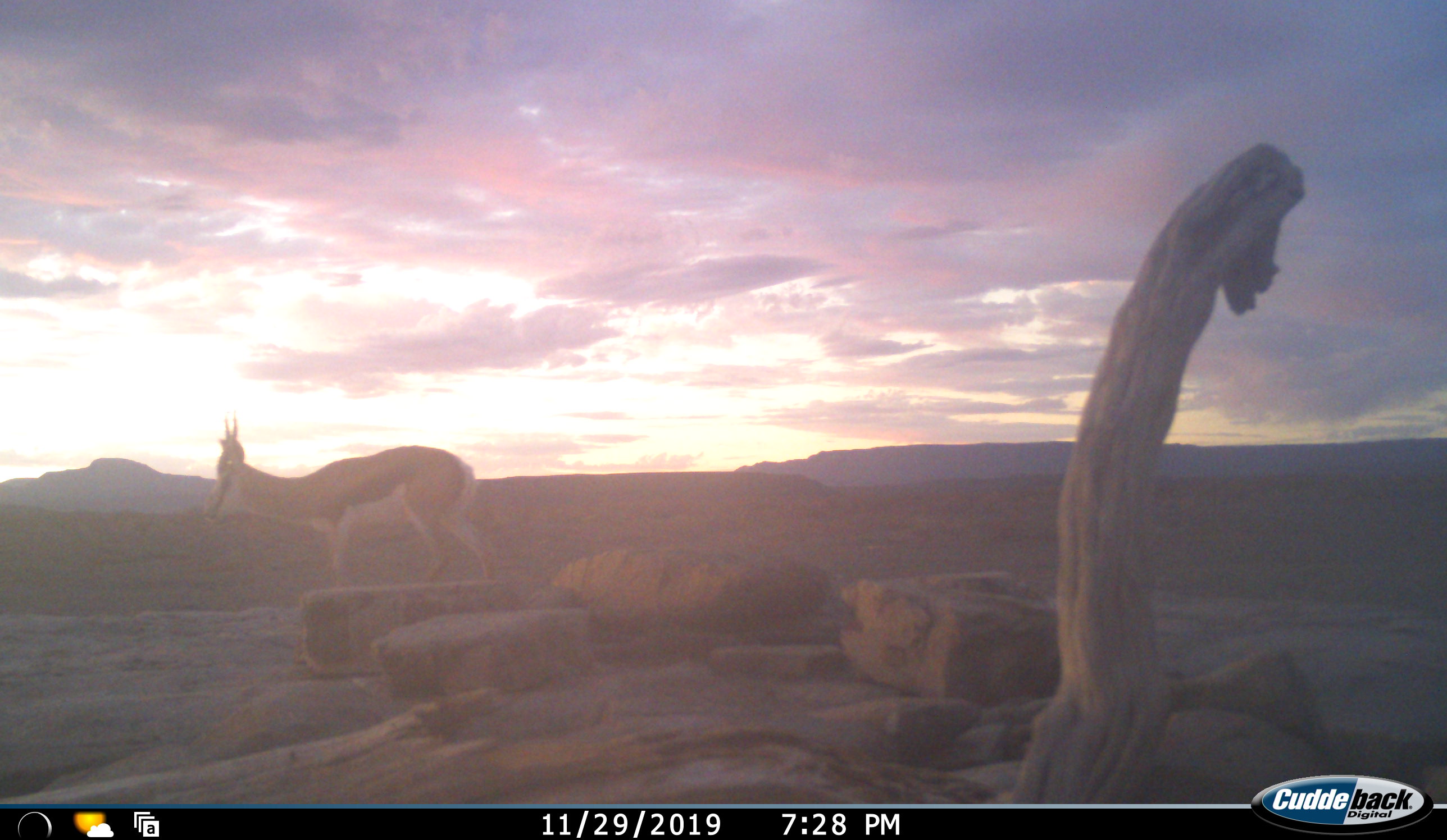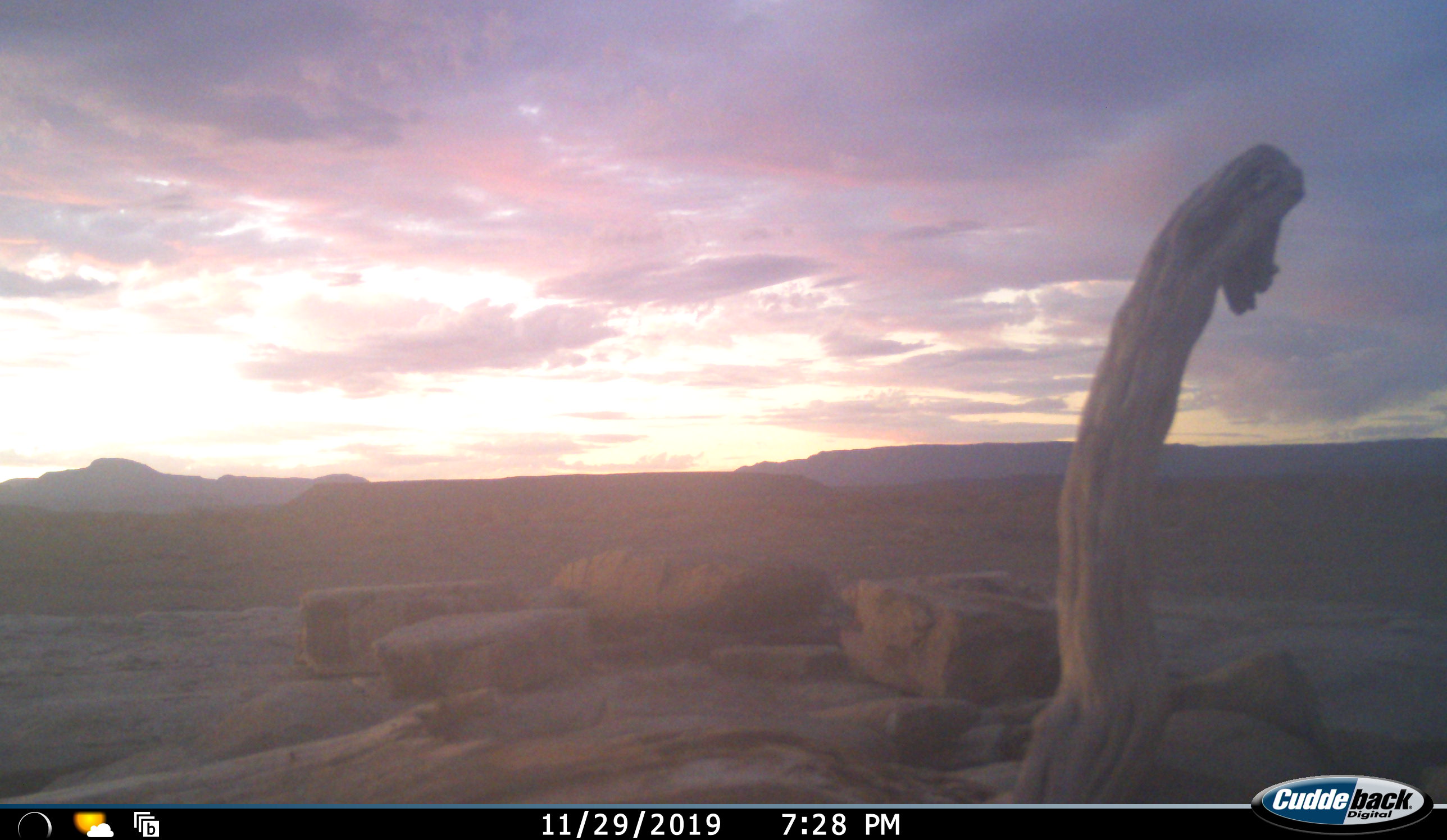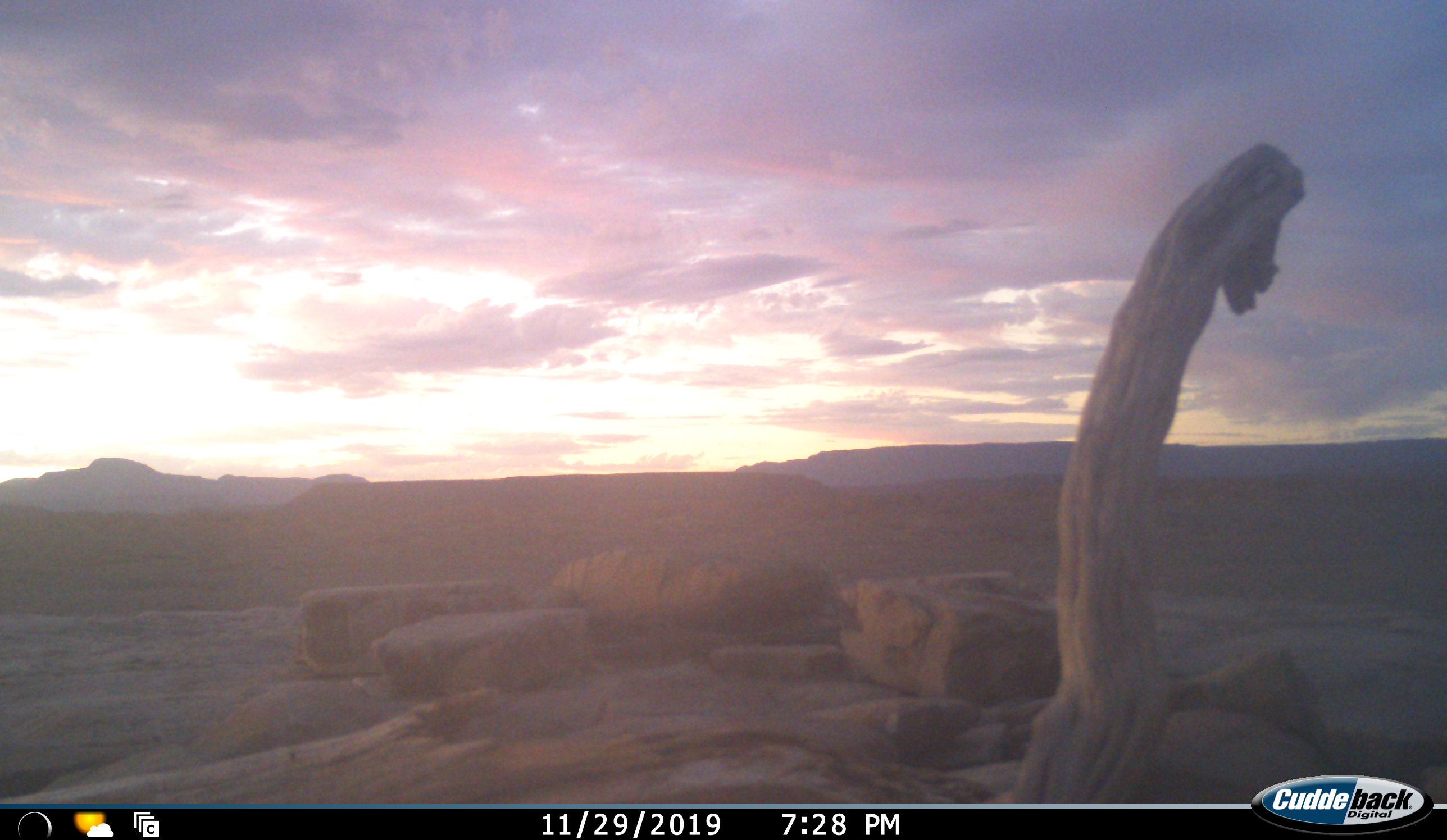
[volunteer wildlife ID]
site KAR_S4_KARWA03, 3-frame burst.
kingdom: Animalia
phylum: Chordata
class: Mammalia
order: Artiodactyla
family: Bovidae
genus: Antidorcas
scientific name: Antidorcas marsupialis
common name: springbok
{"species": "springbok (Antidorcas marsupialis)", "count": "1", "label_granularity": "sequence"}